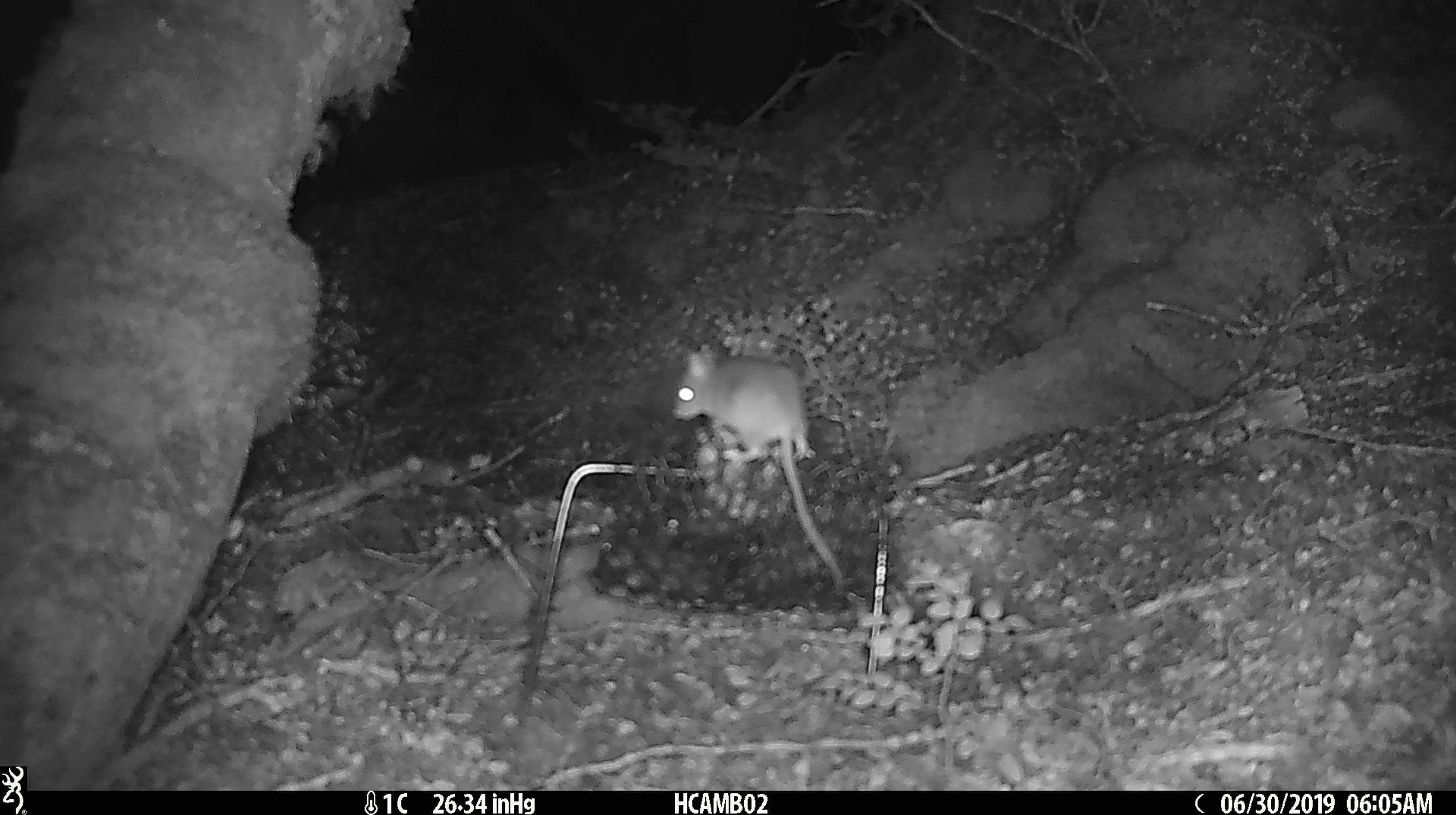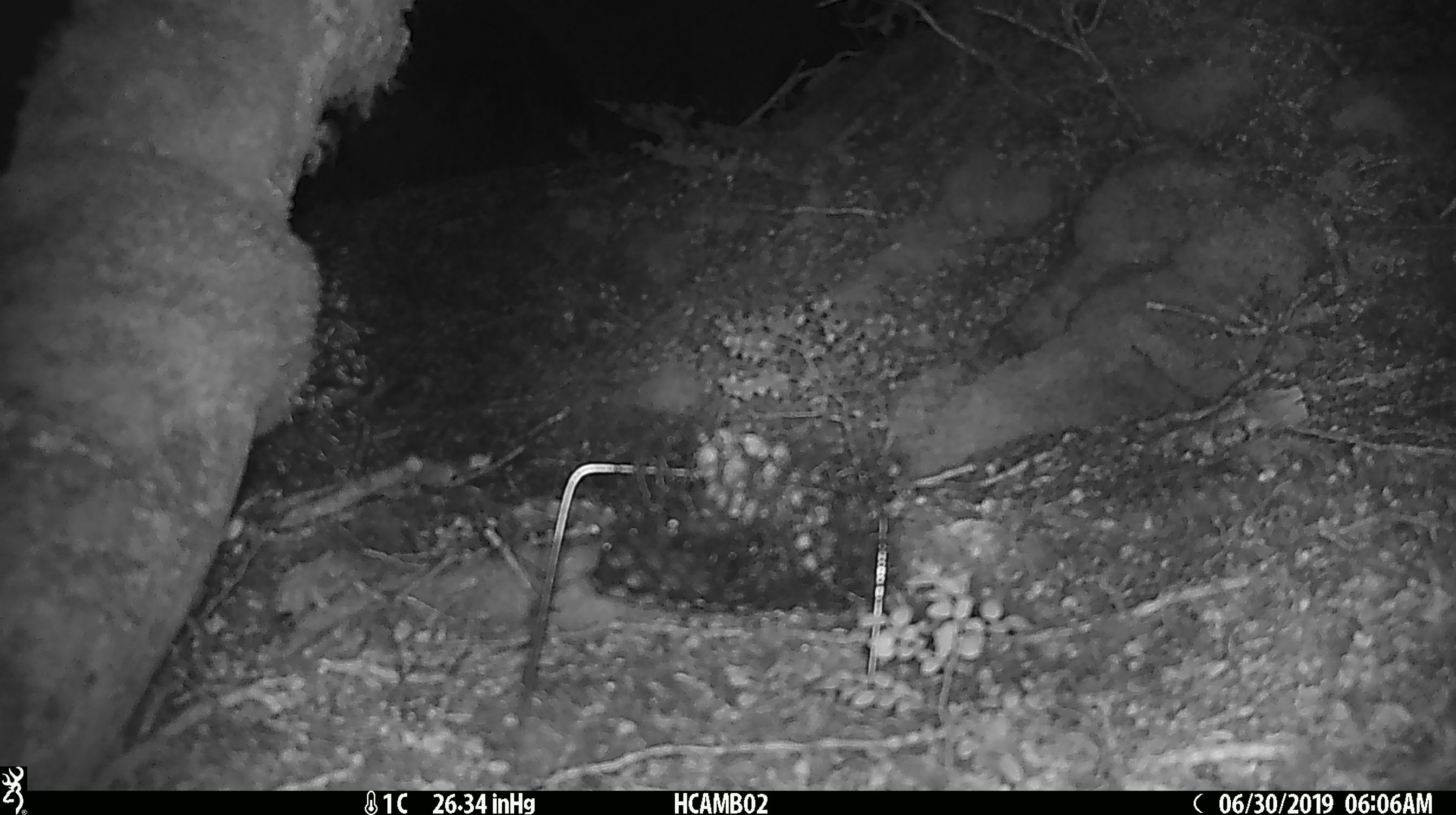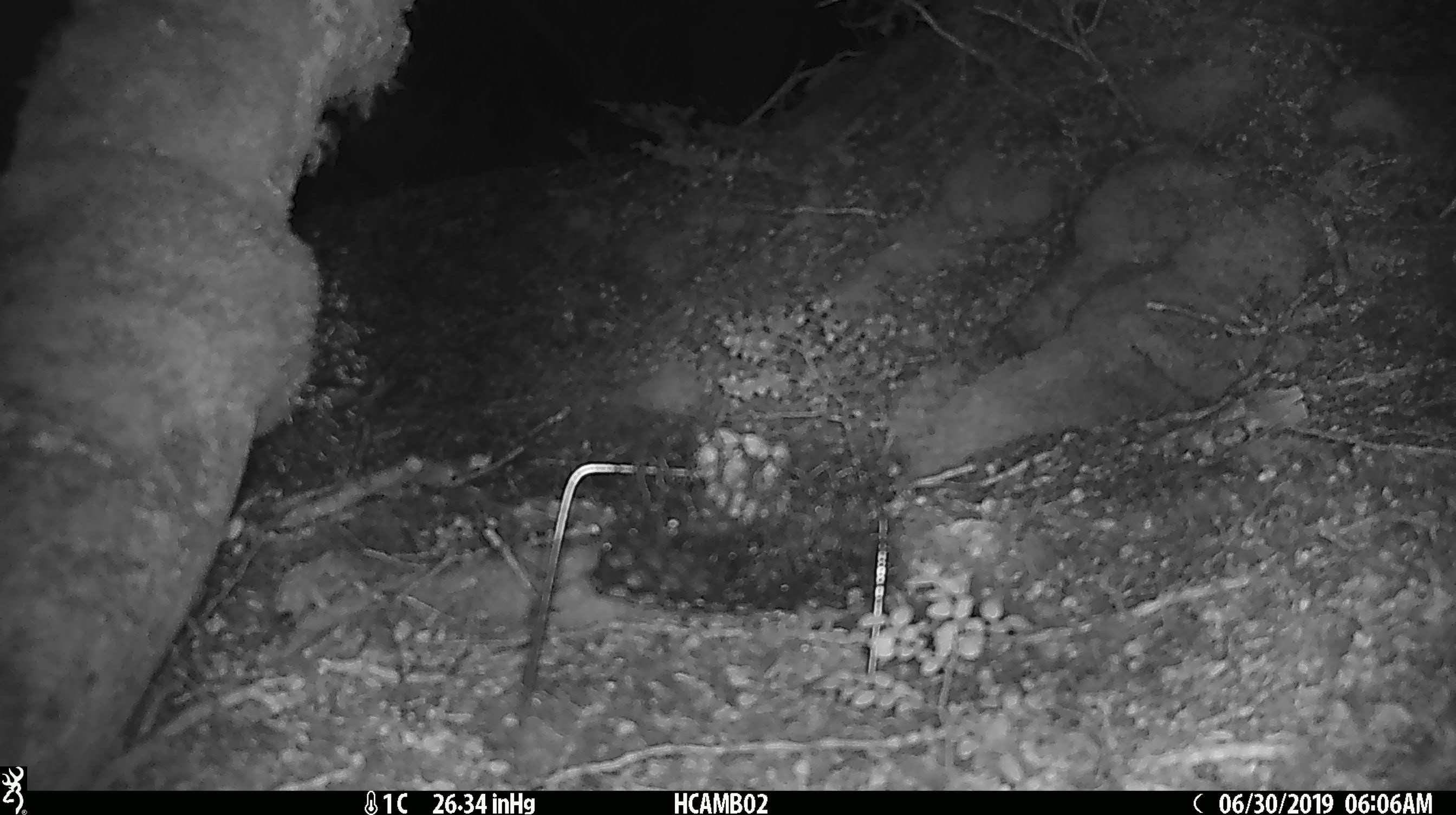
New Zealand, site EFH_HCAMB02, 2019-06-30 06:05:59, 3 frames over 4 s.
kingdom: Animalia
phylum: Chordata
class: Mammalia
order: Rodentia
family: Muridae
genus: Mus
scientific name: Mus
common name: mouse